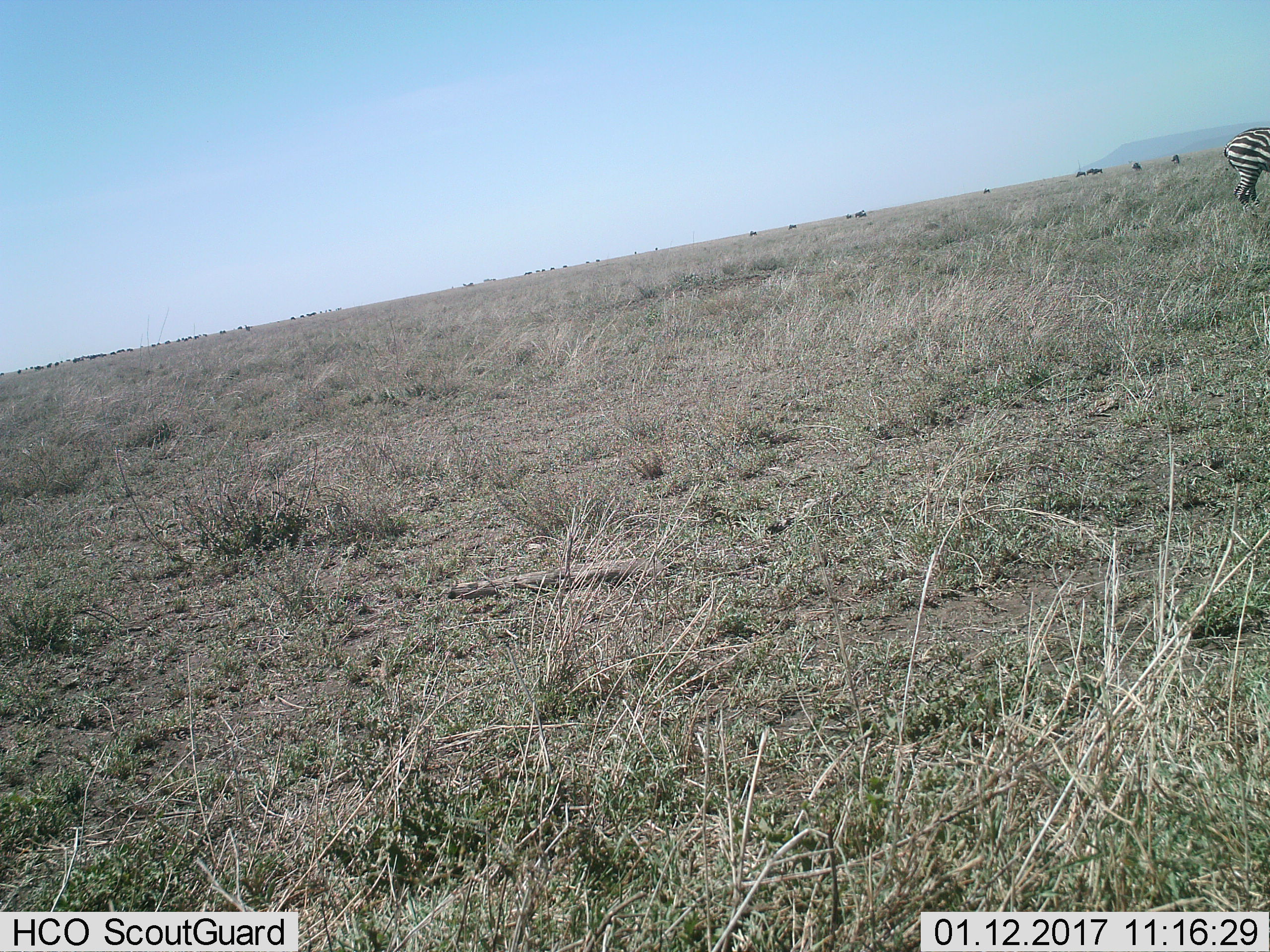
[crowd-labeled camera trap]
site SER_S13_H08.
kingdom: Animalia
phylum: Chordata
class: Mammalia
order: Perissodactyla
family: Equidae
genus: Equus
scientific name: Equus quagga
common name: plains zebra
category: zebraplains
Zebraplains (plains zebra) (Equus quagga), count 1. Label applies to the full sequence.